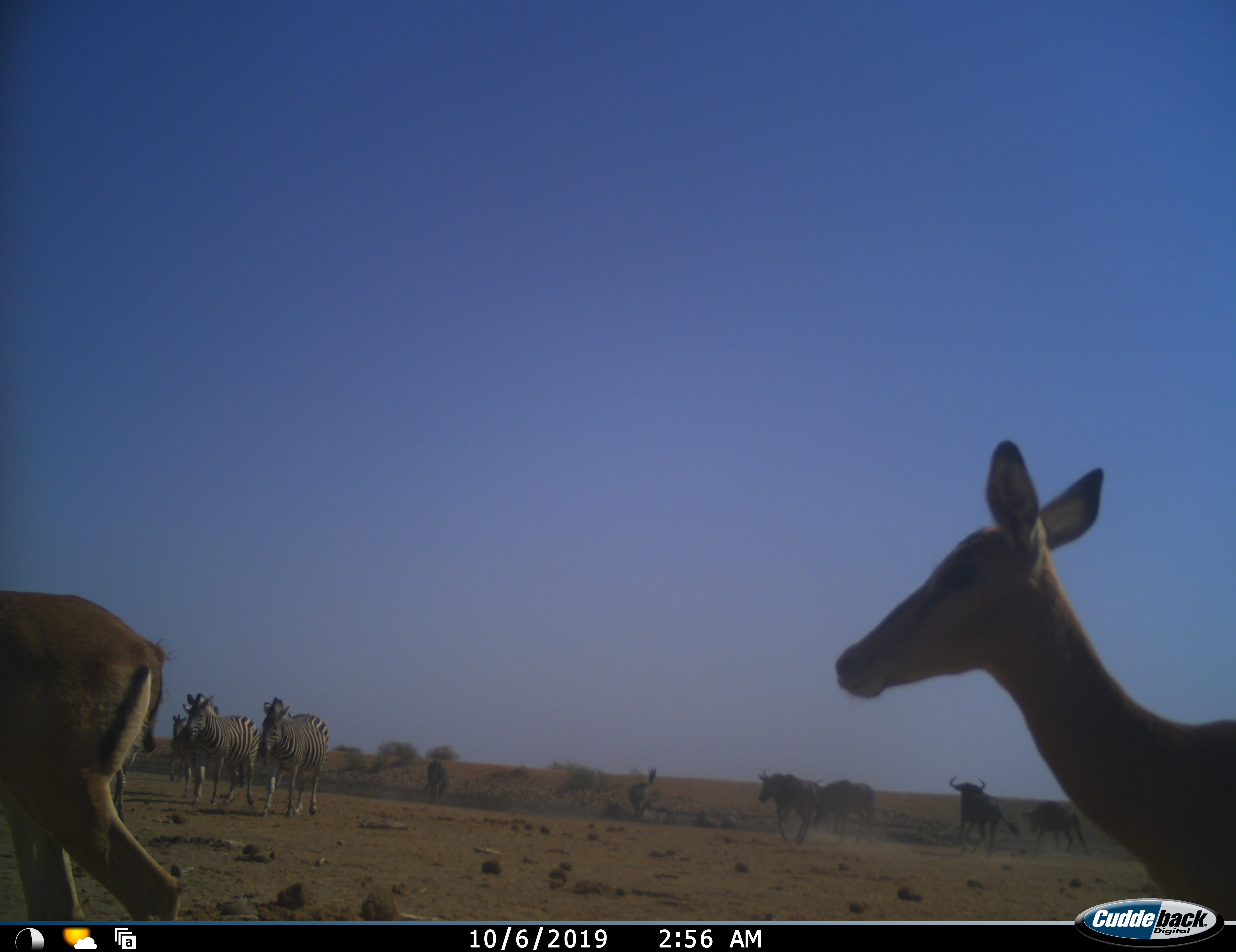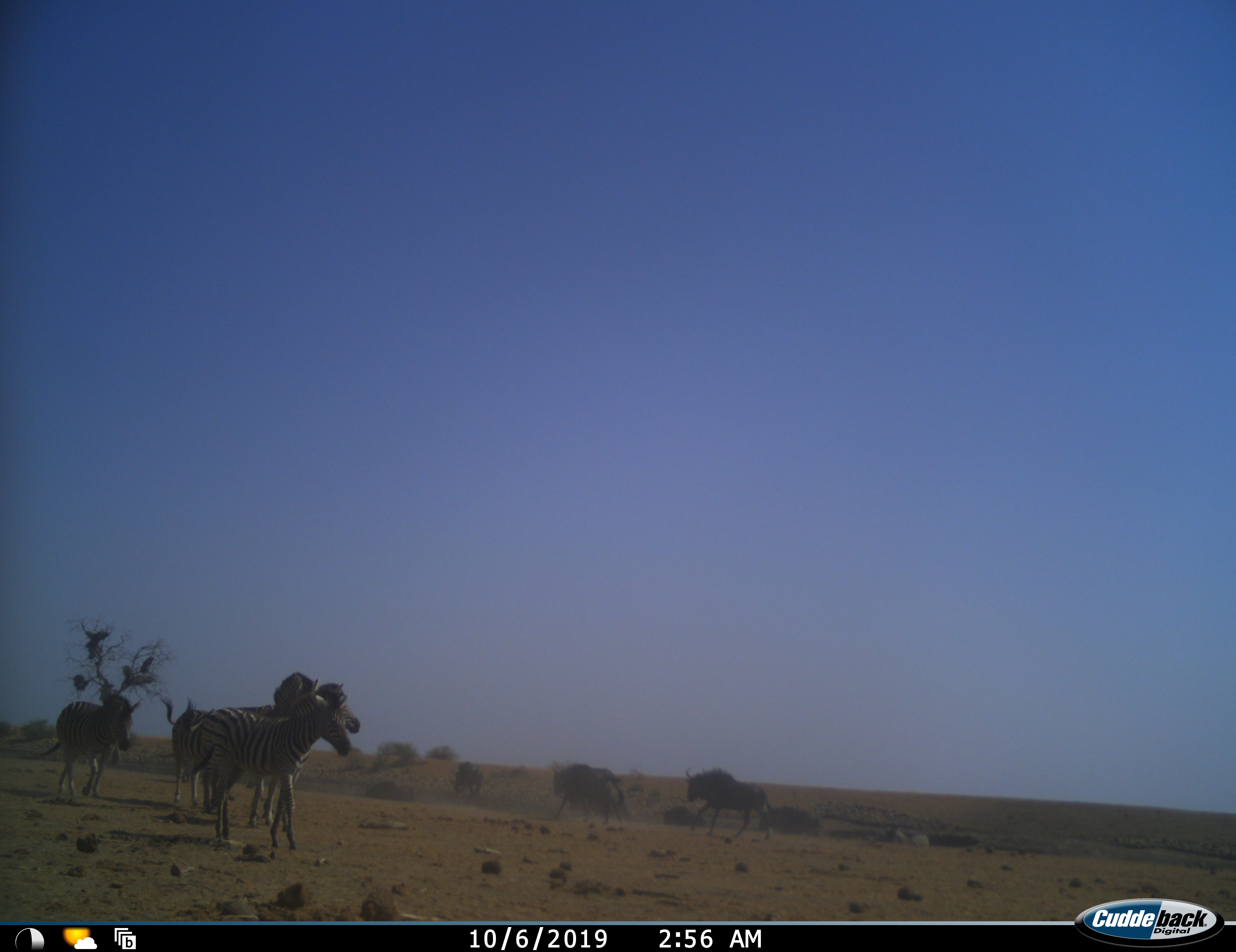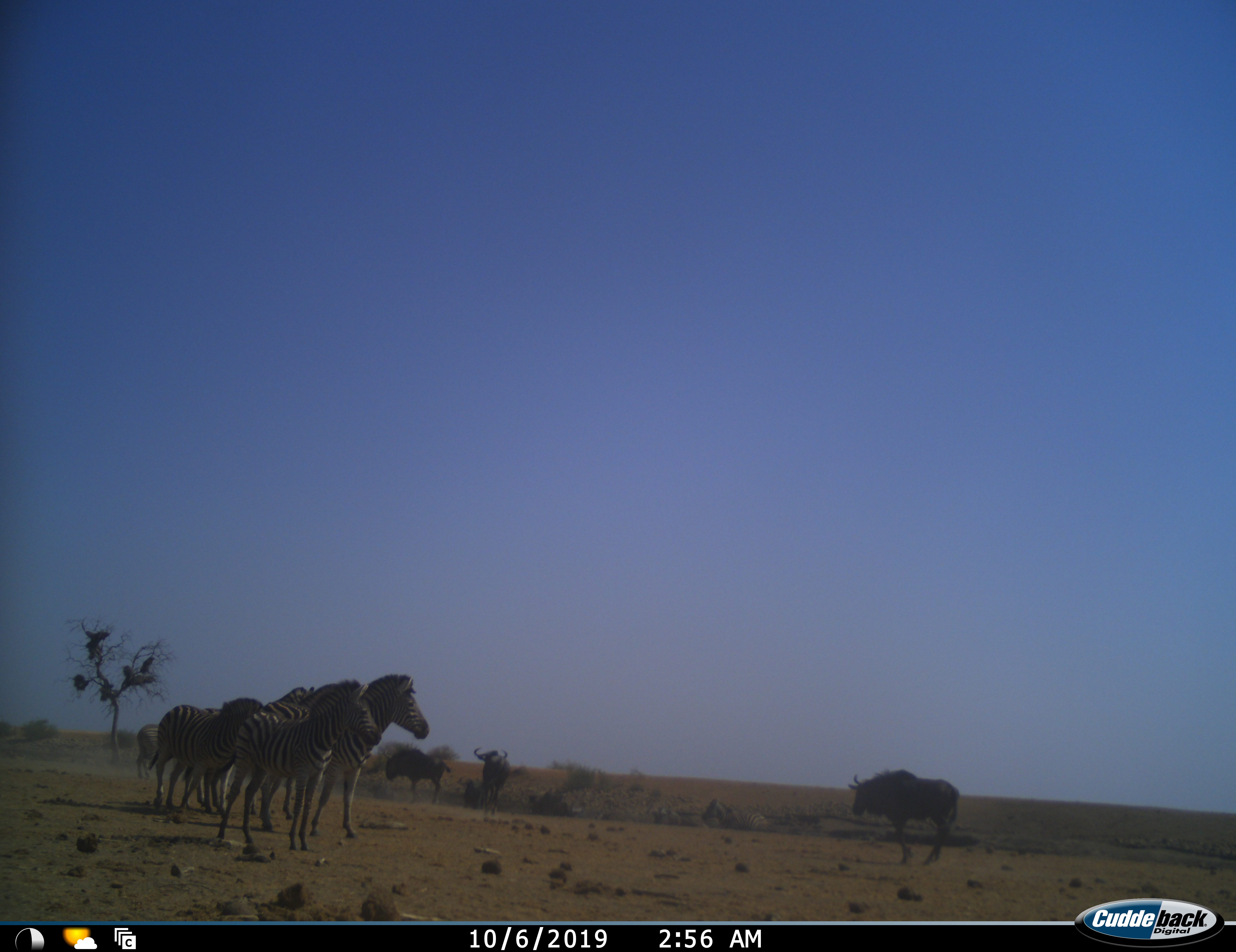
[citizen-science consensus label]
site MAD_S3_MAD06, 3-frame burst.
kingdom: Animalia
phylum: Chordata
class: Mammalia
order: Artiodactyla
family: Bovidae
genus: Aepyceros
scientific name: Aepyceros melampus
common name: impala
Impala (Aepyceros melampus), count 2. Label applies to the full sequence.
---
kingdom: Animalia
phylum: Chordata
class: Mammalia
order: Artiodactyla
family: Bovidae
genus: Connochaetes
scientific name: Connochaetes taurinus taurinus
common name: blue wildebeest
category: wildebeestblue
Wildebeestblue (blue wildebeest) (Connochaetes taurinus taurinus), count 5. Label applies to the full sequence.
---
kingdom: Animalia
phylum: Chordata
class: Mammalia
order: Perissodactyla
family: Equidae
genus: Equus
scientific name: Equus quagga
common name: plains zebra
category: zebraplains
Zebraplains (plains zebra) (Equus quagga), count 6. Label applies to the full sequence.